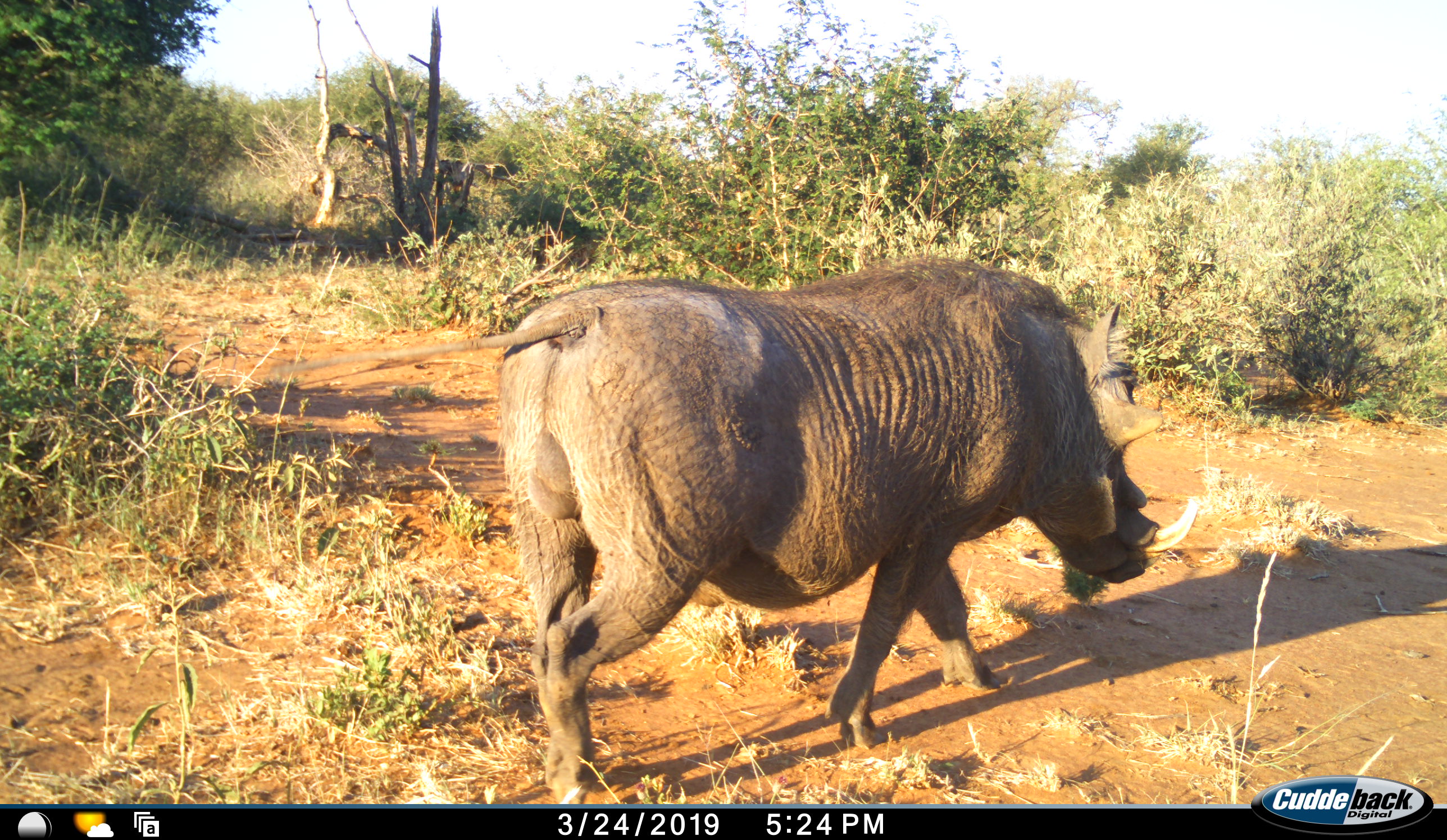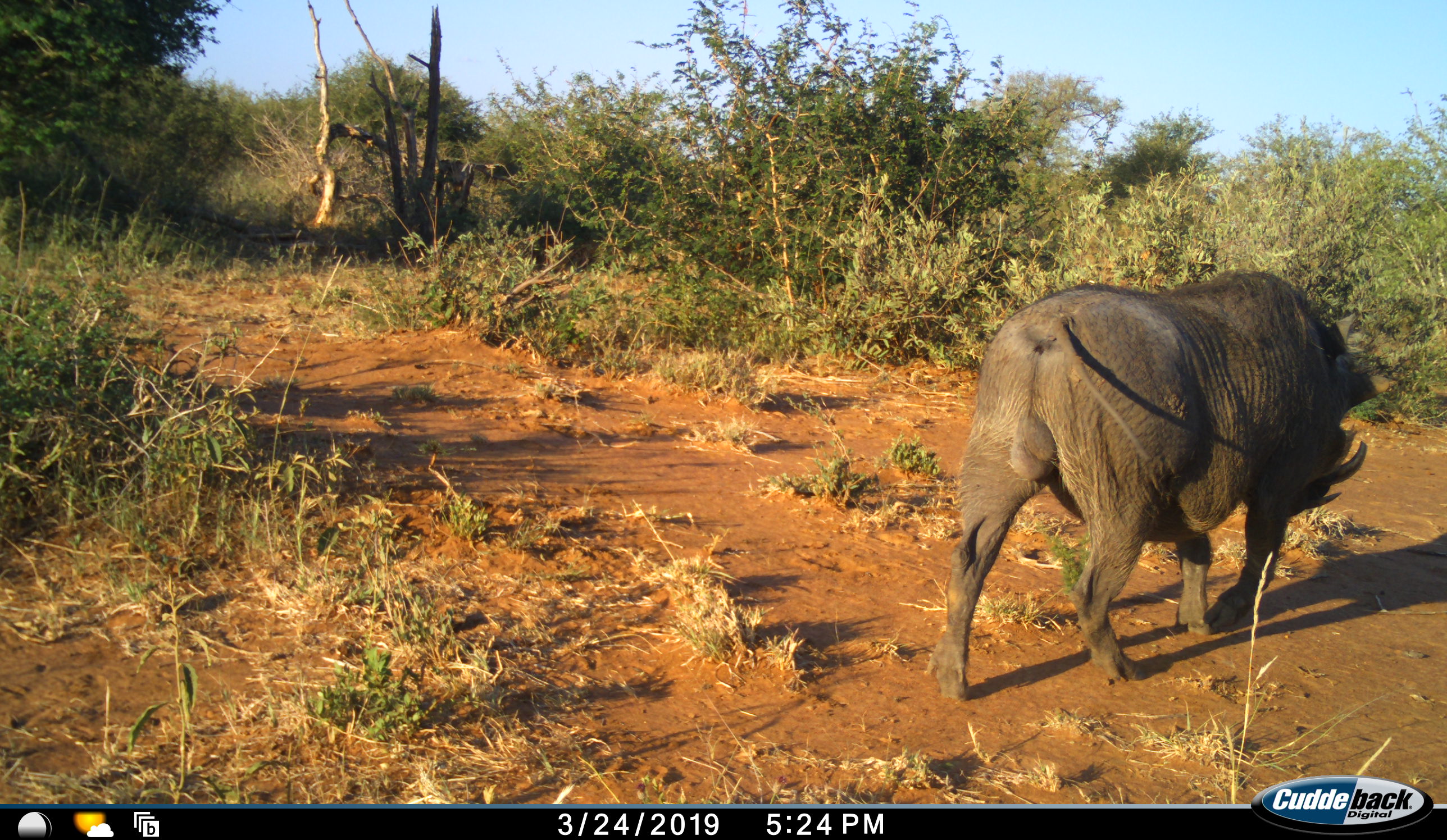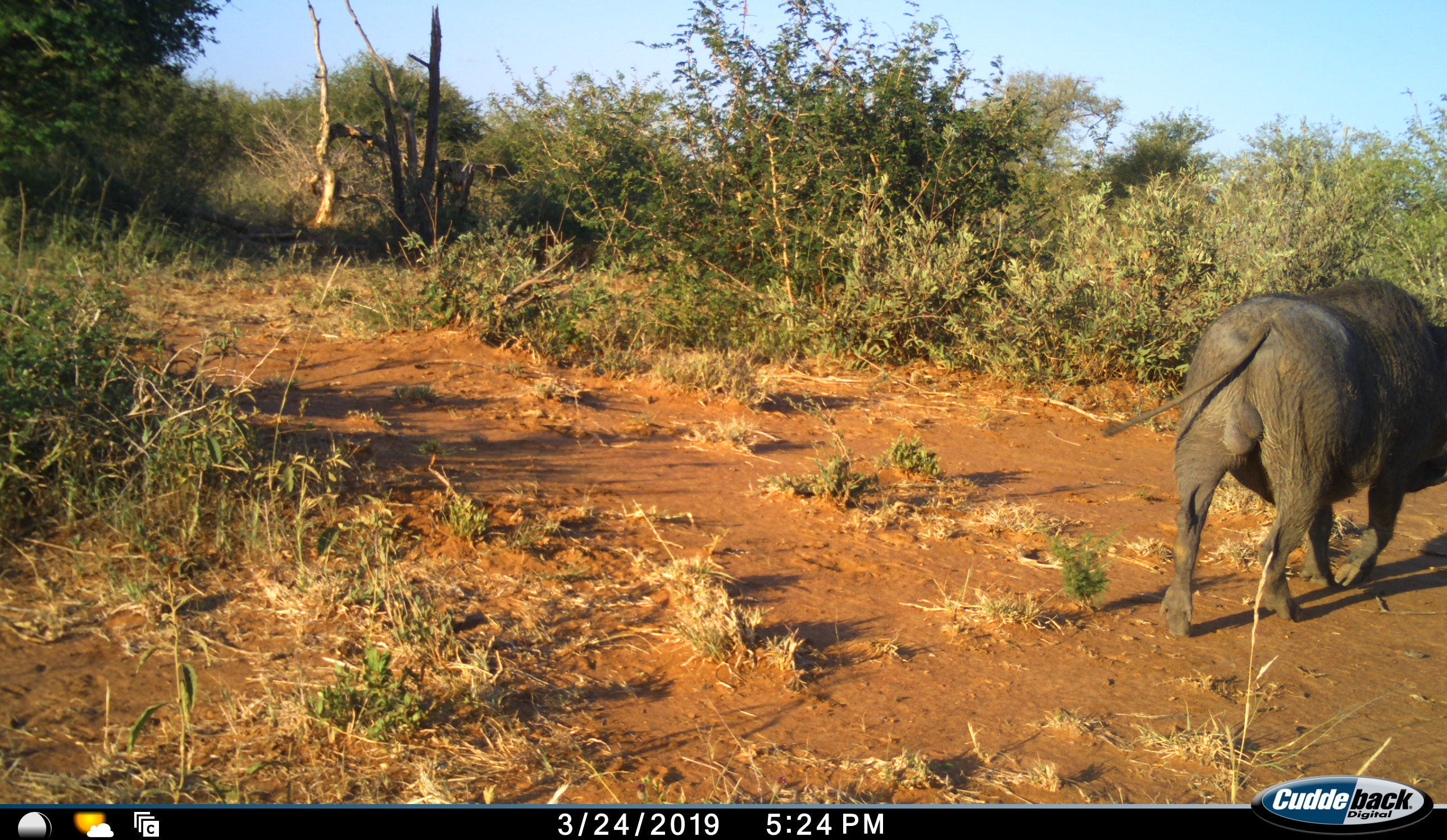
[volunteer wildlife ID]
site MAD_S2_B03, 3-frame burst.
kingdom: Animalia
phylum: Chordata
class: Mammalia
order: Artiodactyla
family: Suidae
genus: Phacochoerus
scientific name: Phacochoerus africanus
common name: warthog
Warthog (Phacochoerus africanus), count 1. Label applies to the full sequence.